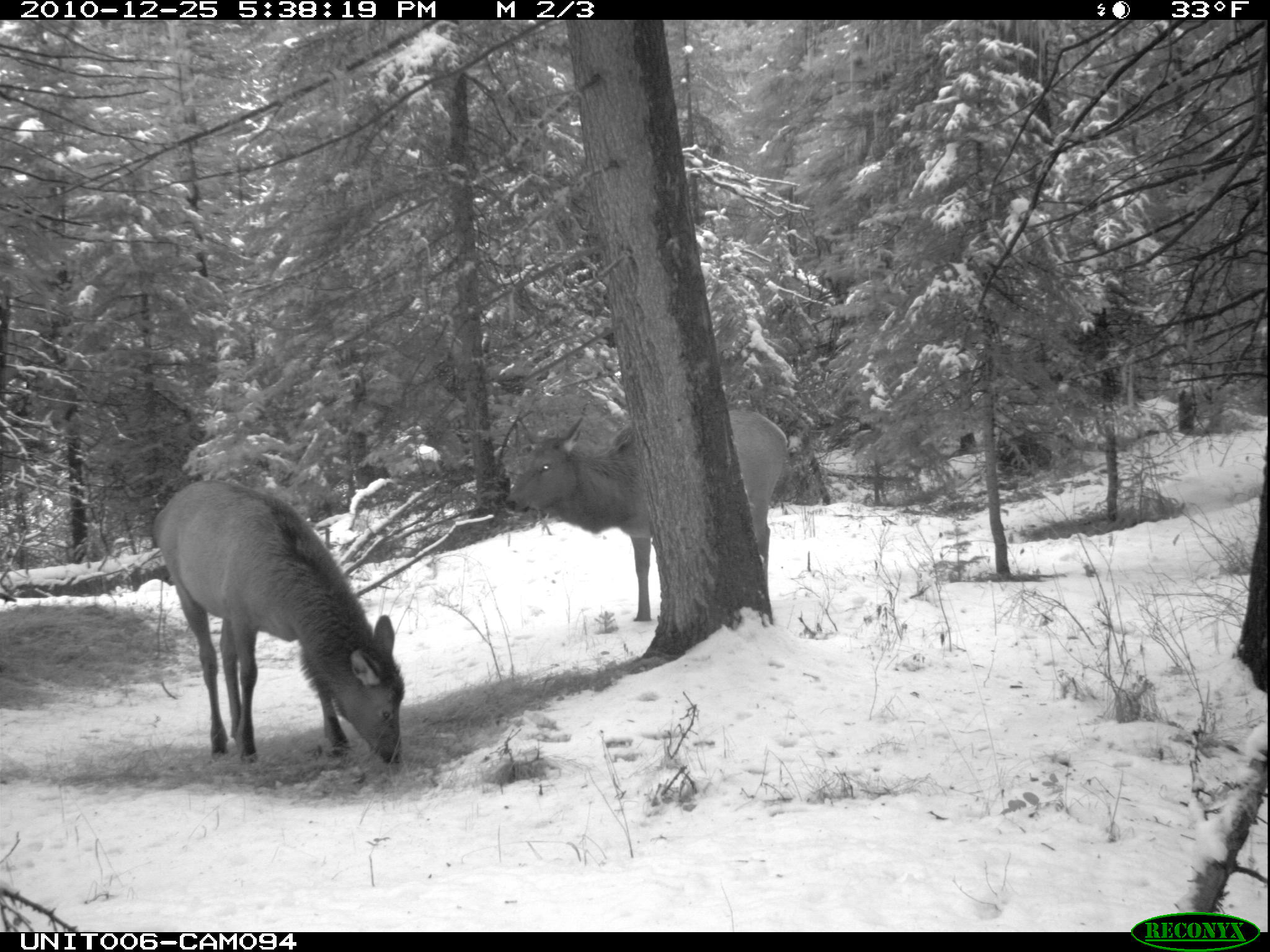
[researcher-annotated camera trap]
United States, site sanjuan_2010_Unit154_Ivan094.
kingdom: Animalia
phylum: Chordata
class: Mammalia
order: Artiodactyla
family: Cervidae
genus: Cervus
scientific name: Cervus elaphus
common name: red deer